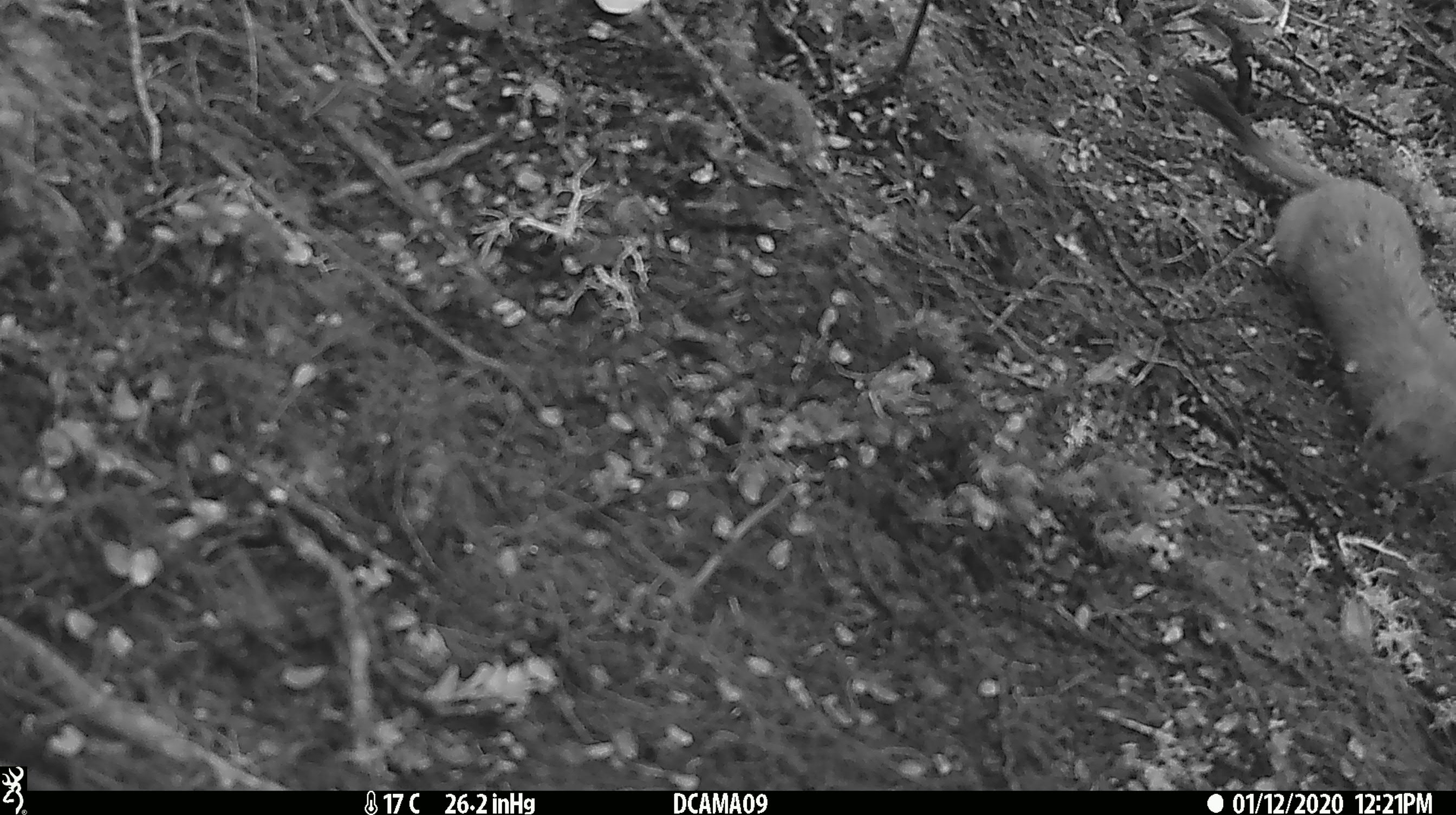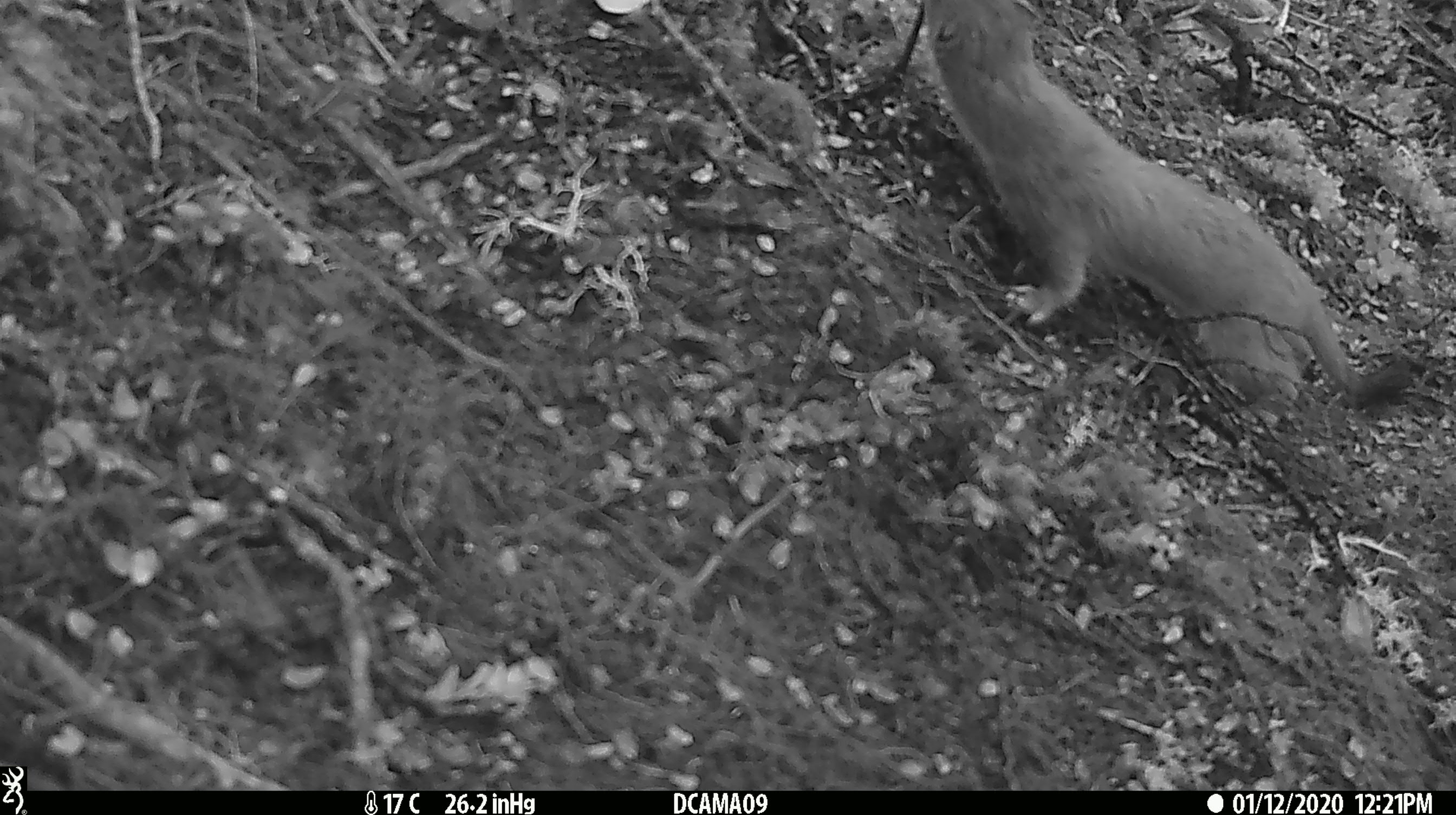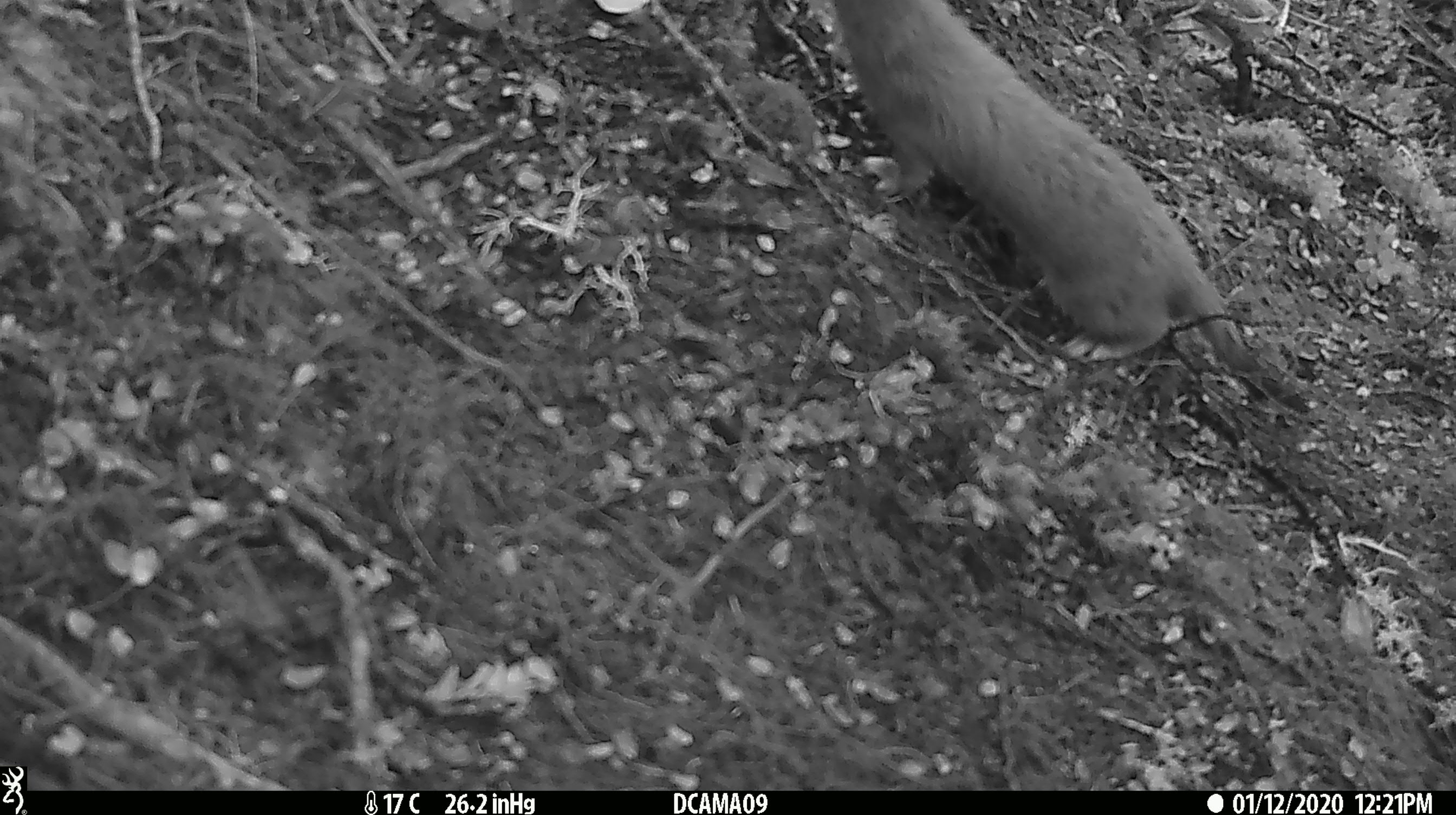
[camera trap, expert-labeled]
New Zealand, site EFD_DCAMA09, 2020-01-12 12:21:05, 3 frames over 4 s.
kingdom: Animalia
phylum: Chordata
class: Mammalia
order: Carnivora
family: Mustelidae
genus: Mustela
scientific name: Mustela erminea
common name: stoat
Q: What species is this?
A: Stoat (Mustela erminea).